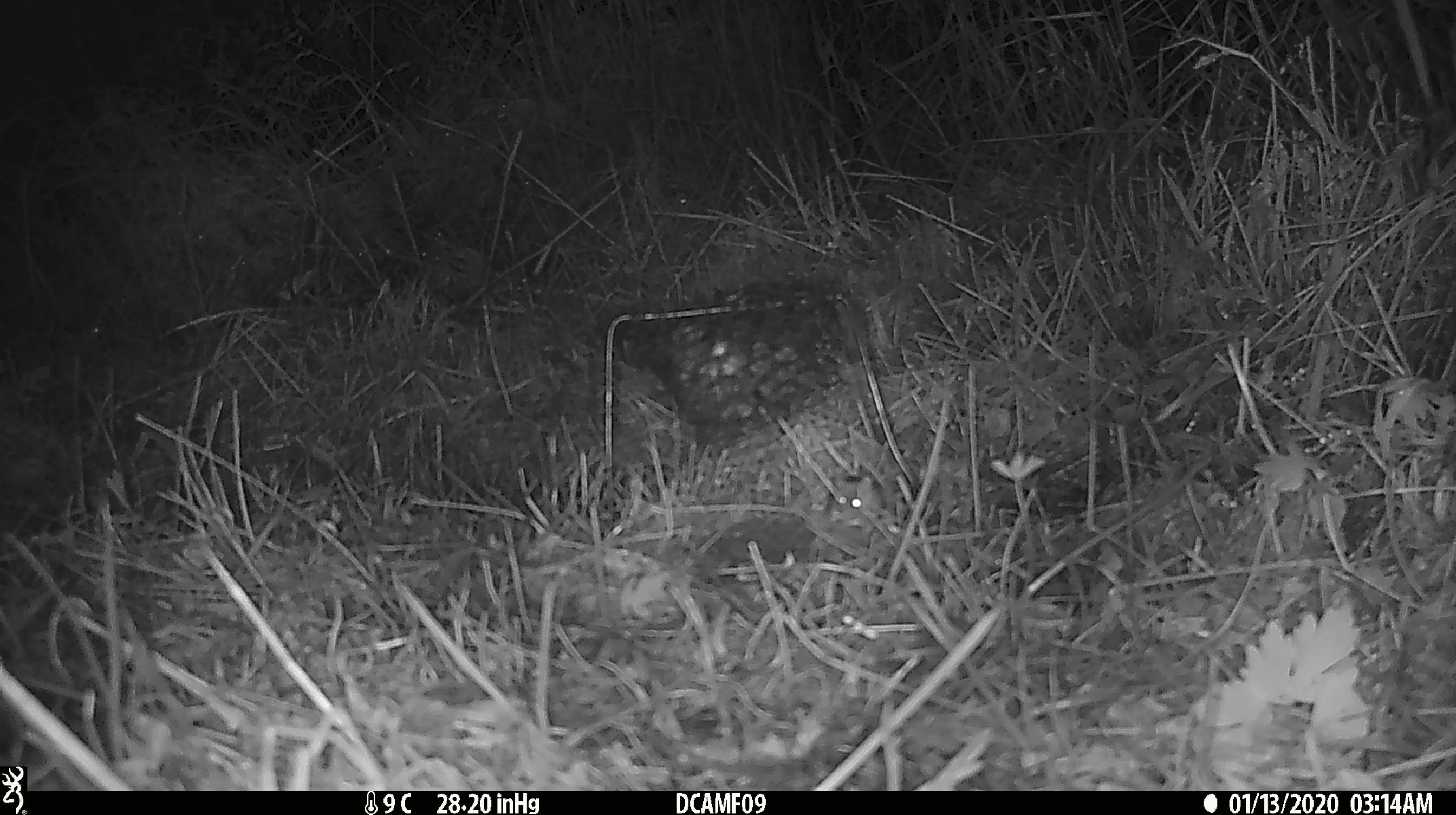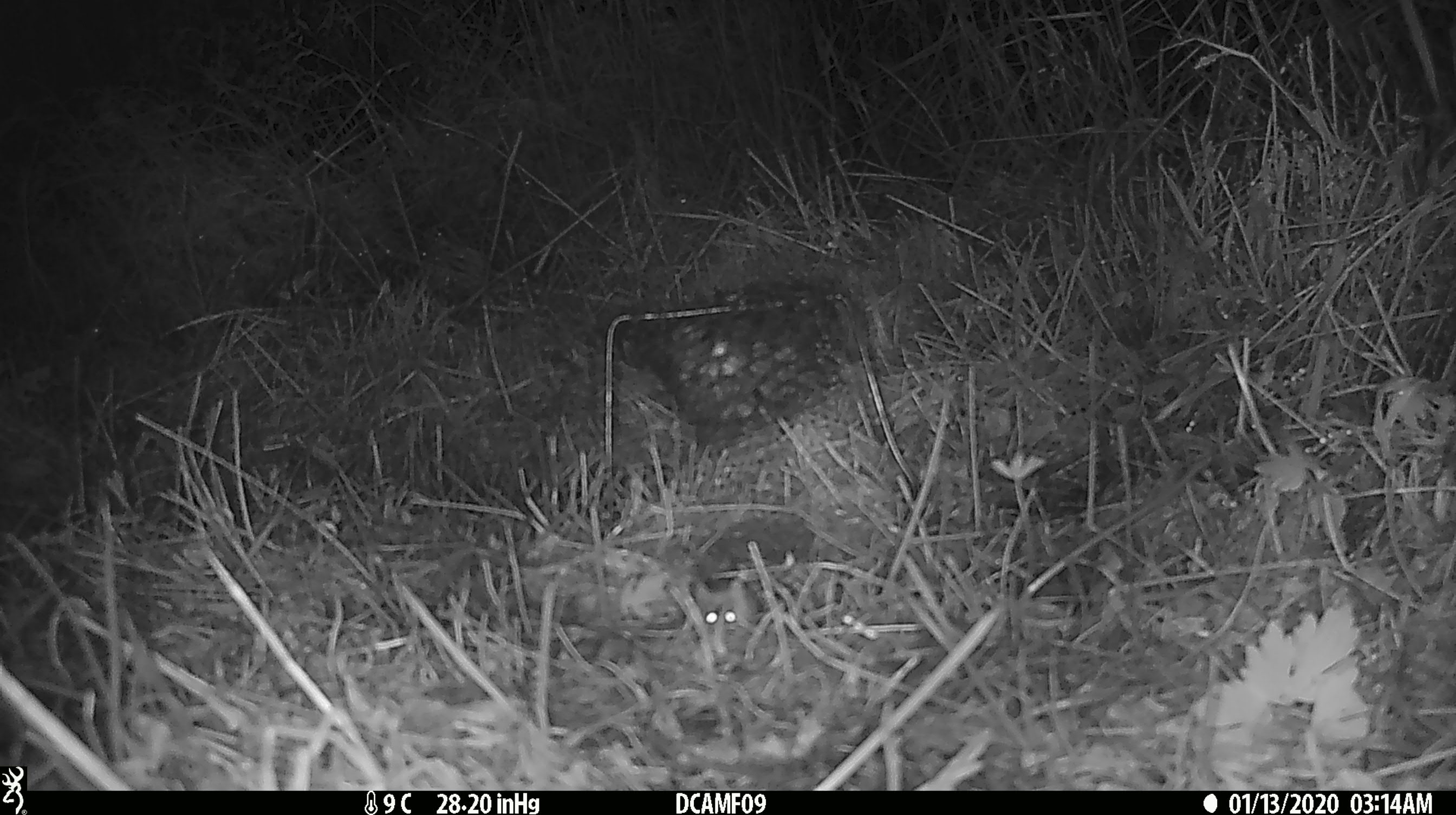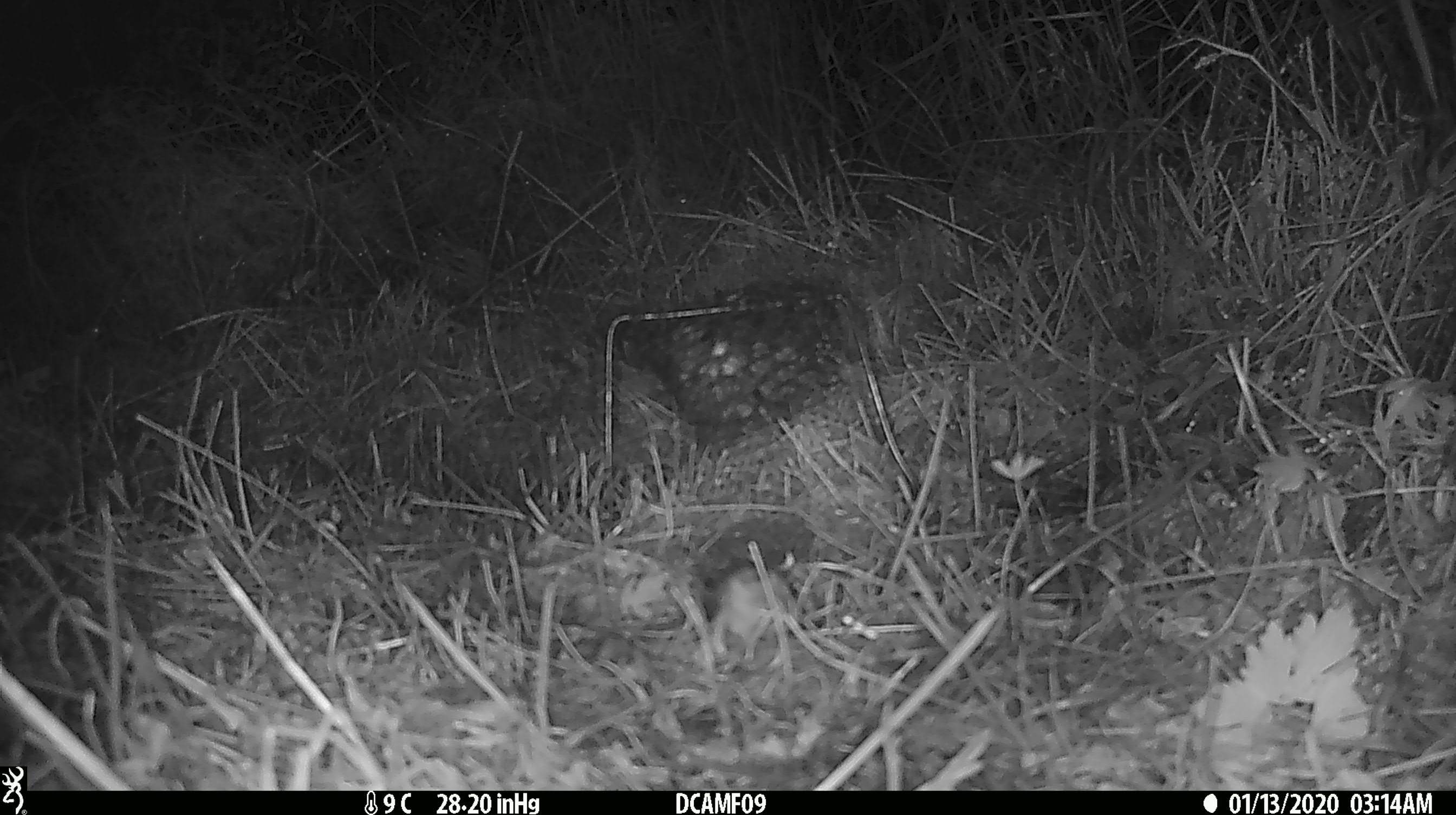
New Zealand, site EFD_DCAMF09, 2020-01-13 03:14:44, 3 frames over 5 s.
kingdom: Animalia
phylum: Chordata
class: Mammalia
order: Rodentia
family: Muridae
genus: Mus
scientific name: Mus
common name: mouse